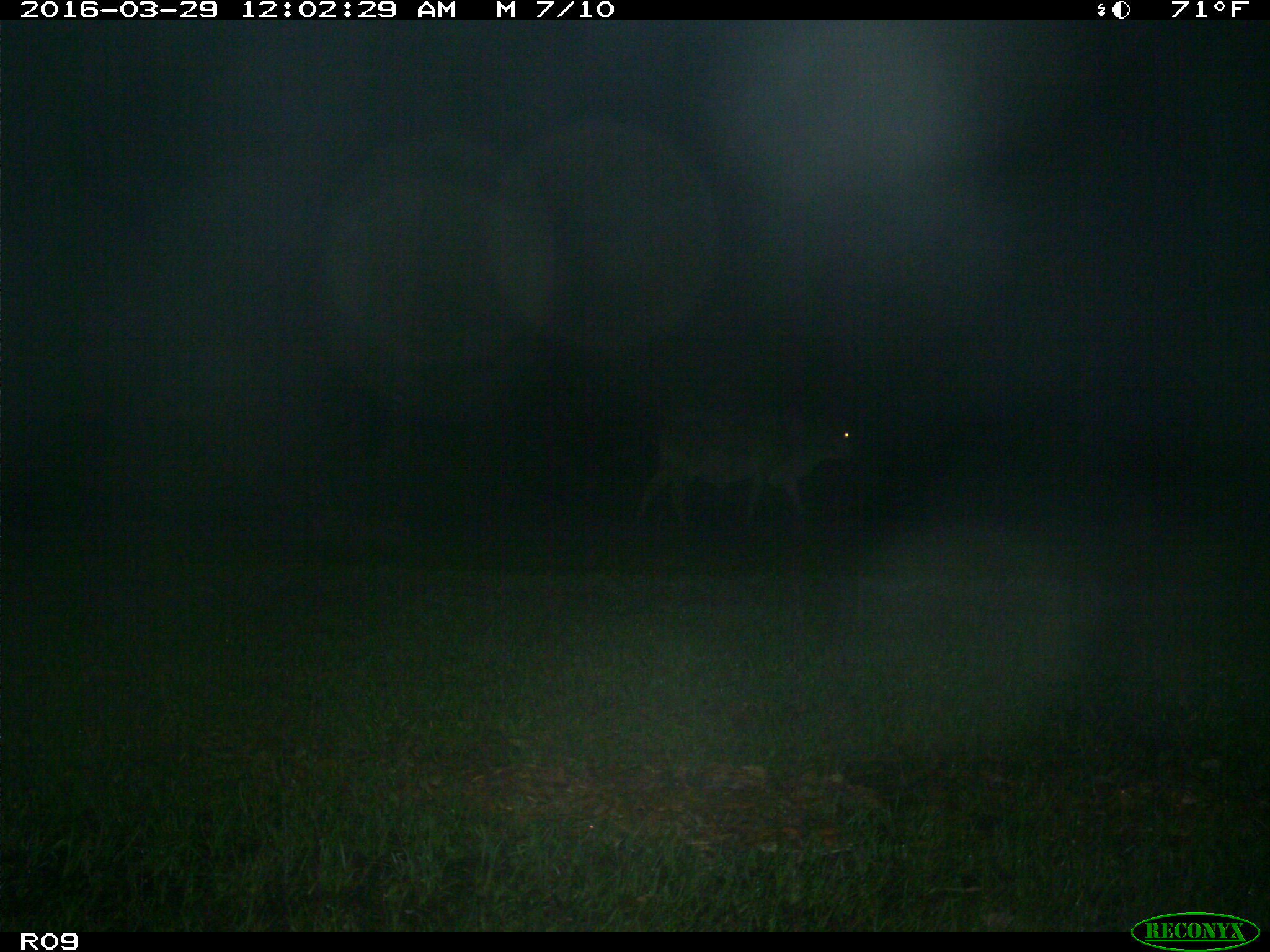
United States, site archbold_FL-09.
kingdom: Animalia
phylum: Chordata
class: Mammalia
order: Artiodactyla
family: Bovidae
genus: Bos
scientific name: Bos taurus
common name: domestic cow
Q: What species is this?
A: Bos taurus (domestic cow).